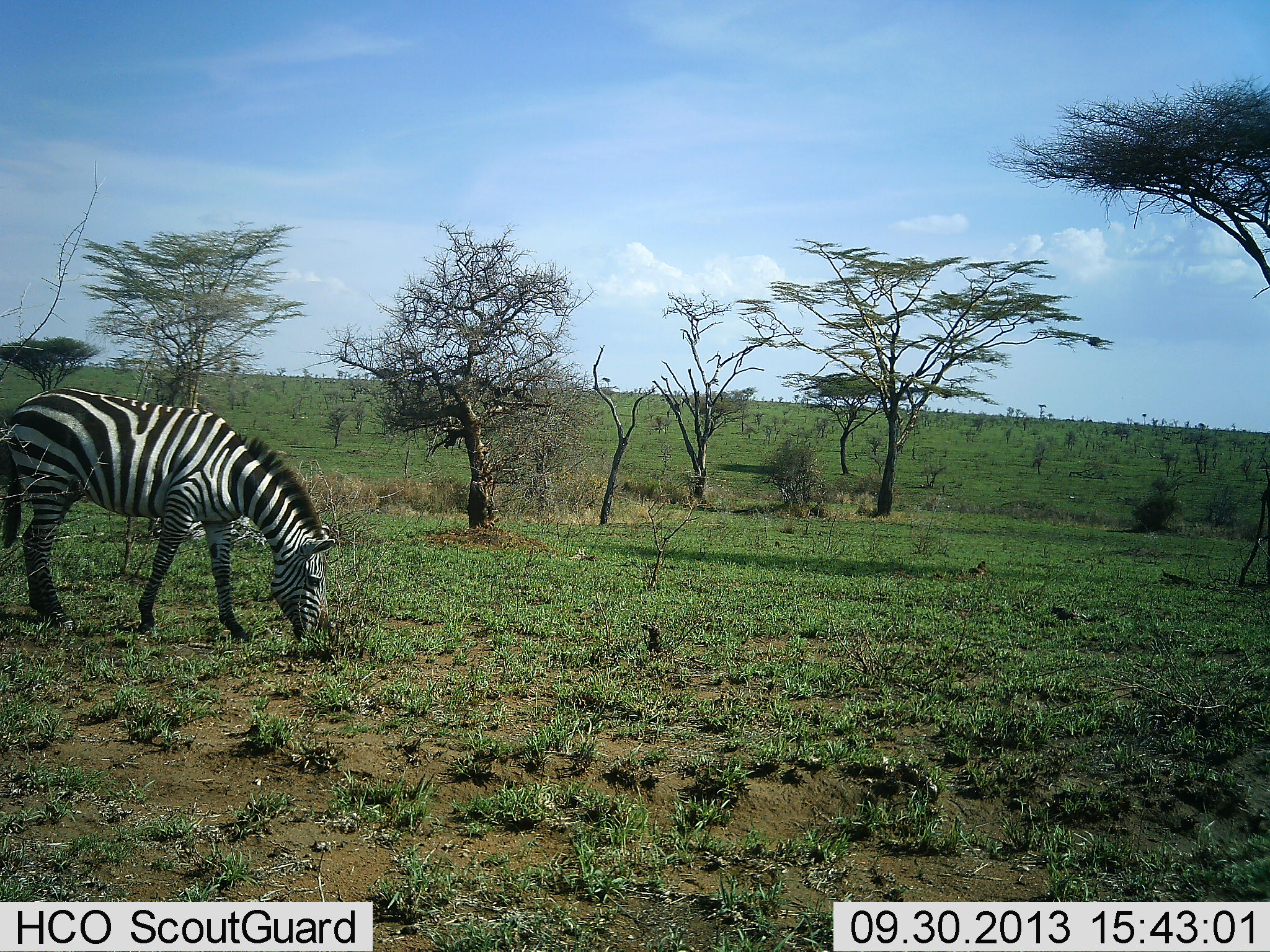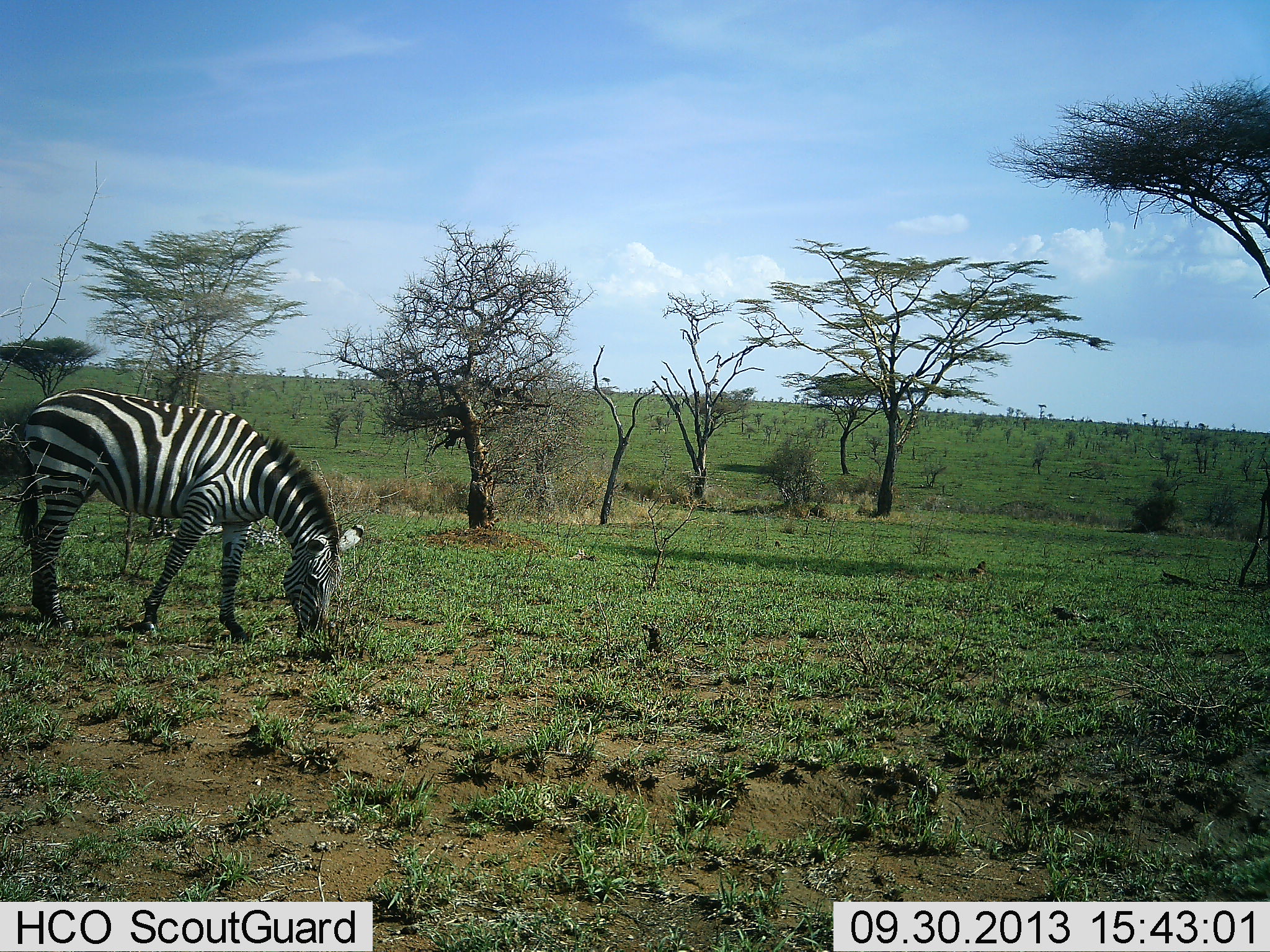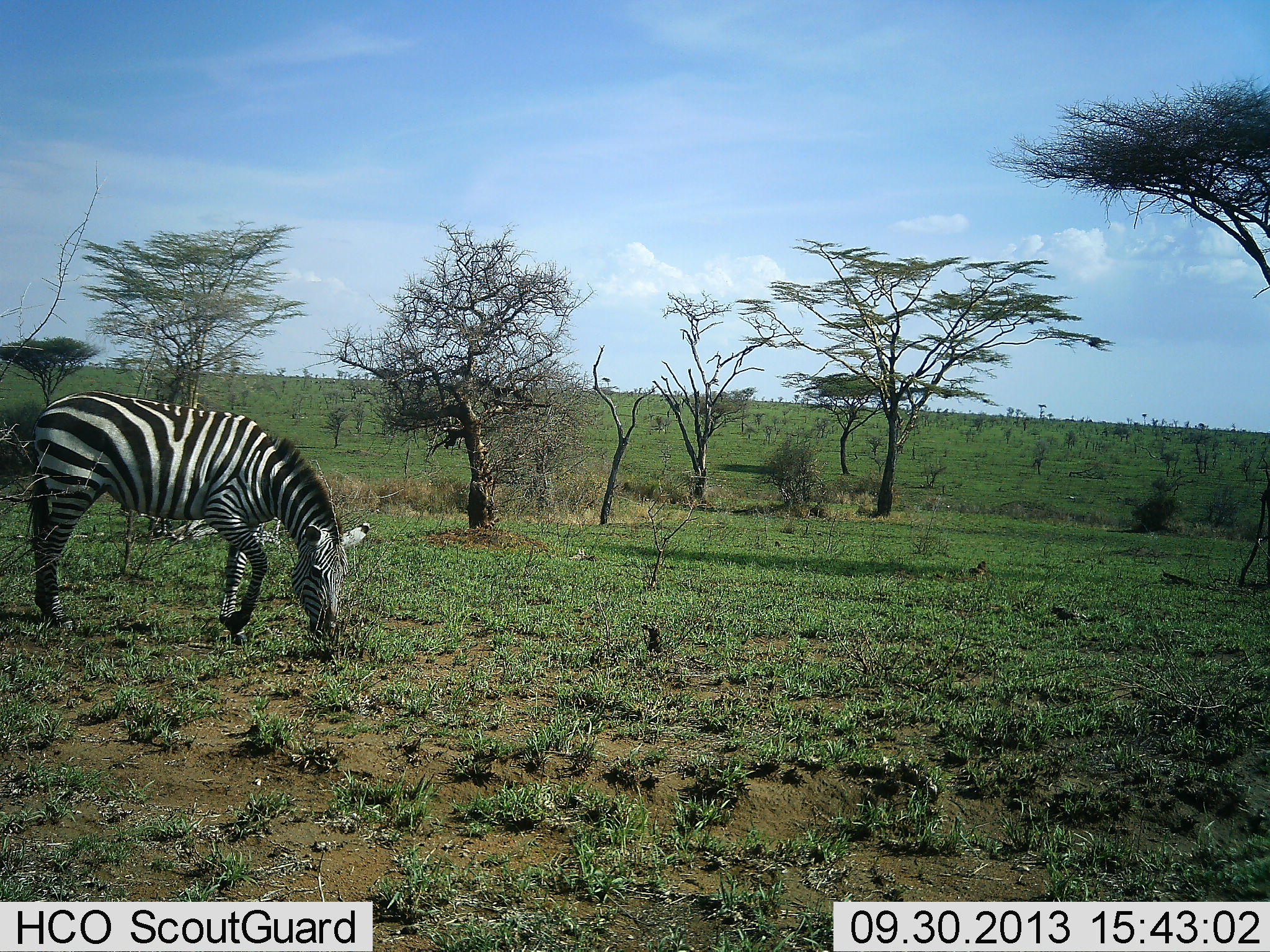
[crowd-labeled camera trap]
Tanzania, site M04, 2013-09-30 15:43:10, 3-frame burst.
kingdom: Animalia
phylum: Chordata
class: Mammalia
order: Perissodactyla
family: Equidae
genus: Equus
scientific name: Equus quagga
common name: plains zebra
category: zebra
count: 1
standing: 14%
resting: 9%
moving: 5%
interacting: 0%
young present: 0%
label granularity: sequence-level